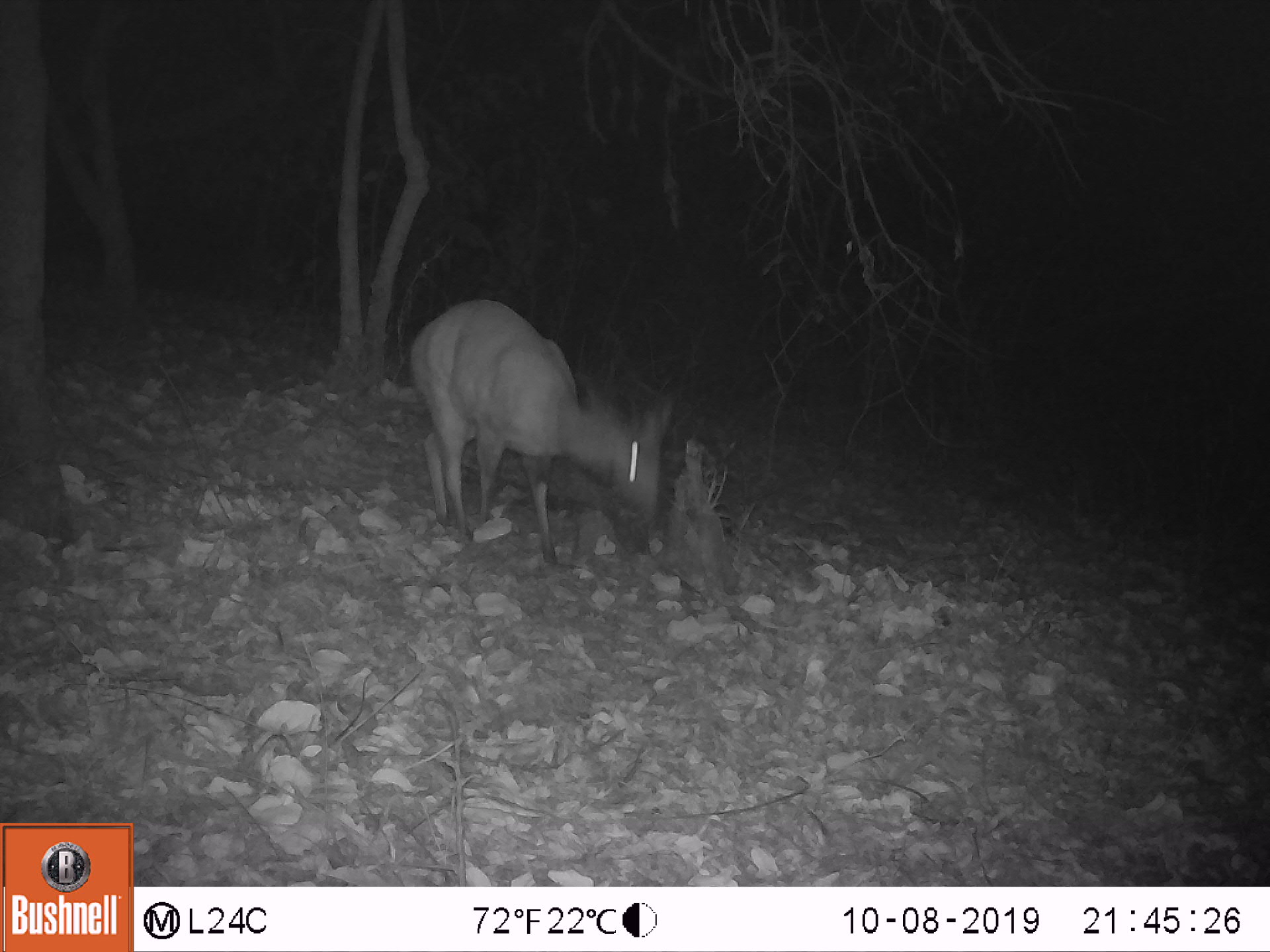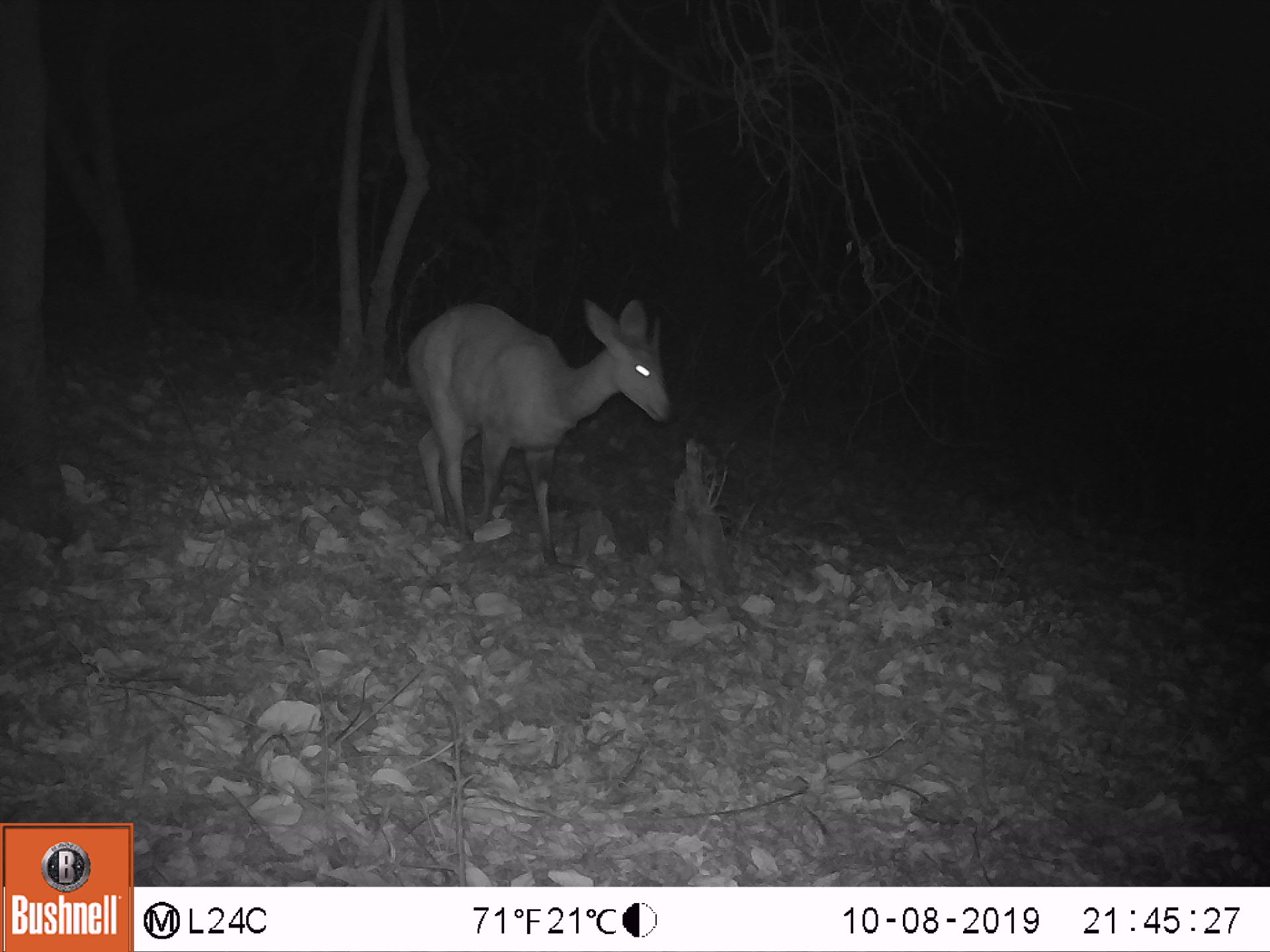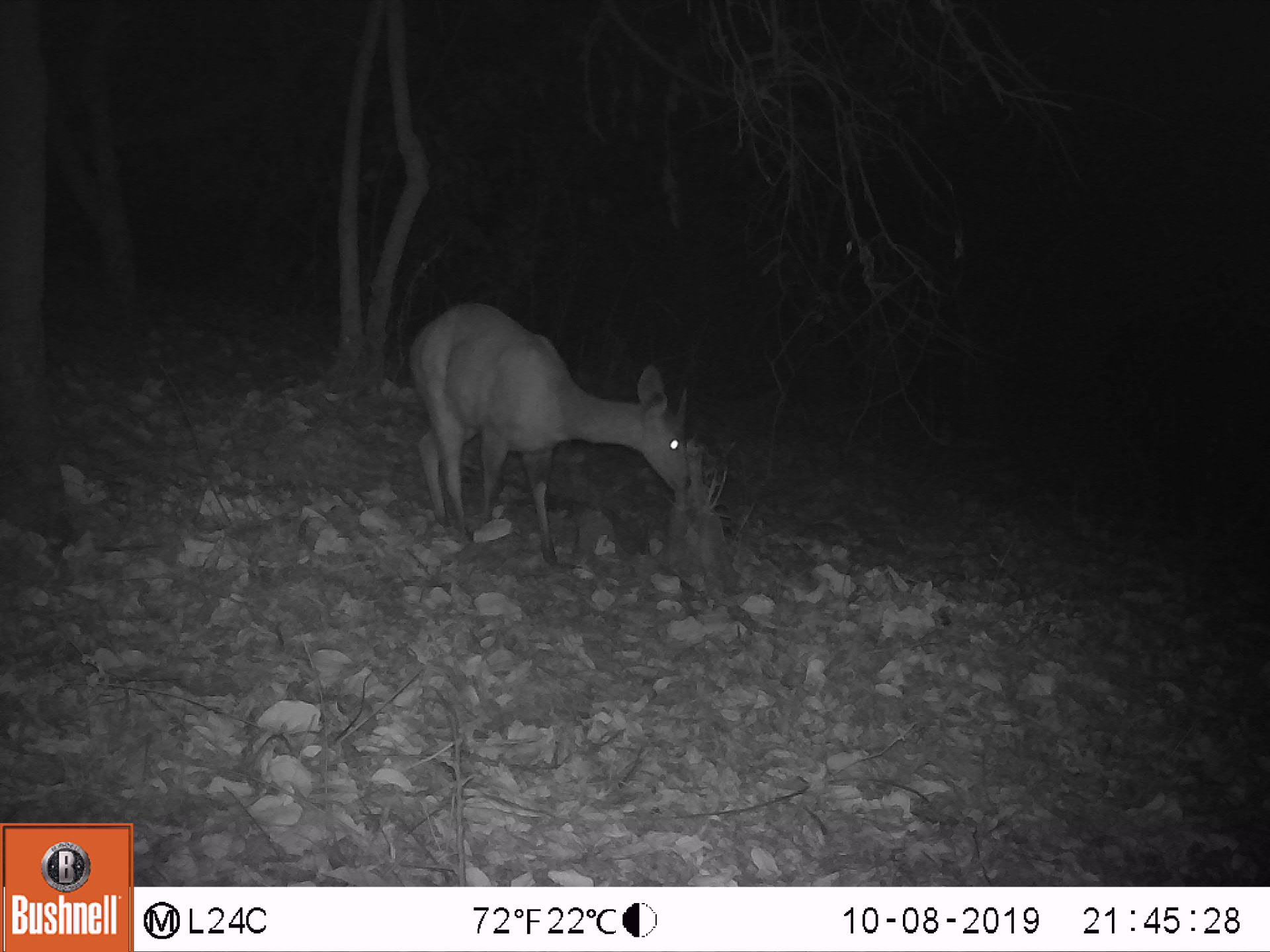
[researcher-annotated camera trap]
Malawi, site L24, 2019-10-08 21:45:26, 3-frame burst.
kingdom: Animalia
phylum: Chordata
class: Mammalia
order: Artiodactyla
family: Bovidae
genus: Tragelaphus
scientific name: Tragelaphus sylvaticus sylvaticus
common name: cape bushbuck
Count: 1.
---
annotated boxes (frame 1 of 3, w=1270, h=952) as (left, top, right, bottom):
cape bushbuck: (403, 291, 681, 568)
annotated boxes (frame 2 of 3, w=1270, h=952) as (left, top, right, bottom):
cape bushbuck: (397, 286, 676, 574)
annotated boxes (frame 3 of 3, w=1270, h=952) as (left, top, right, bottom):
cape bushbuck: (401, 295, 696, 574)